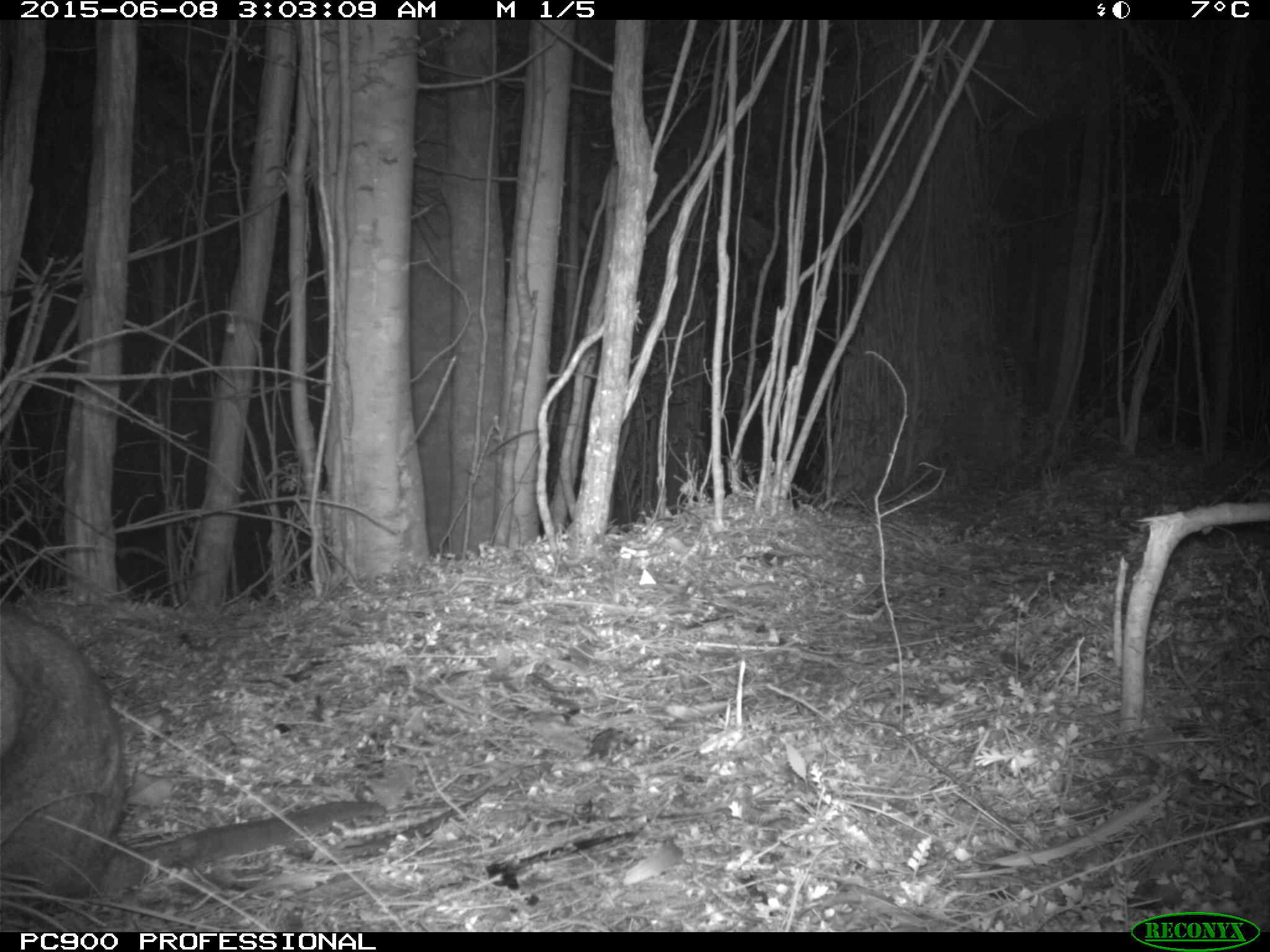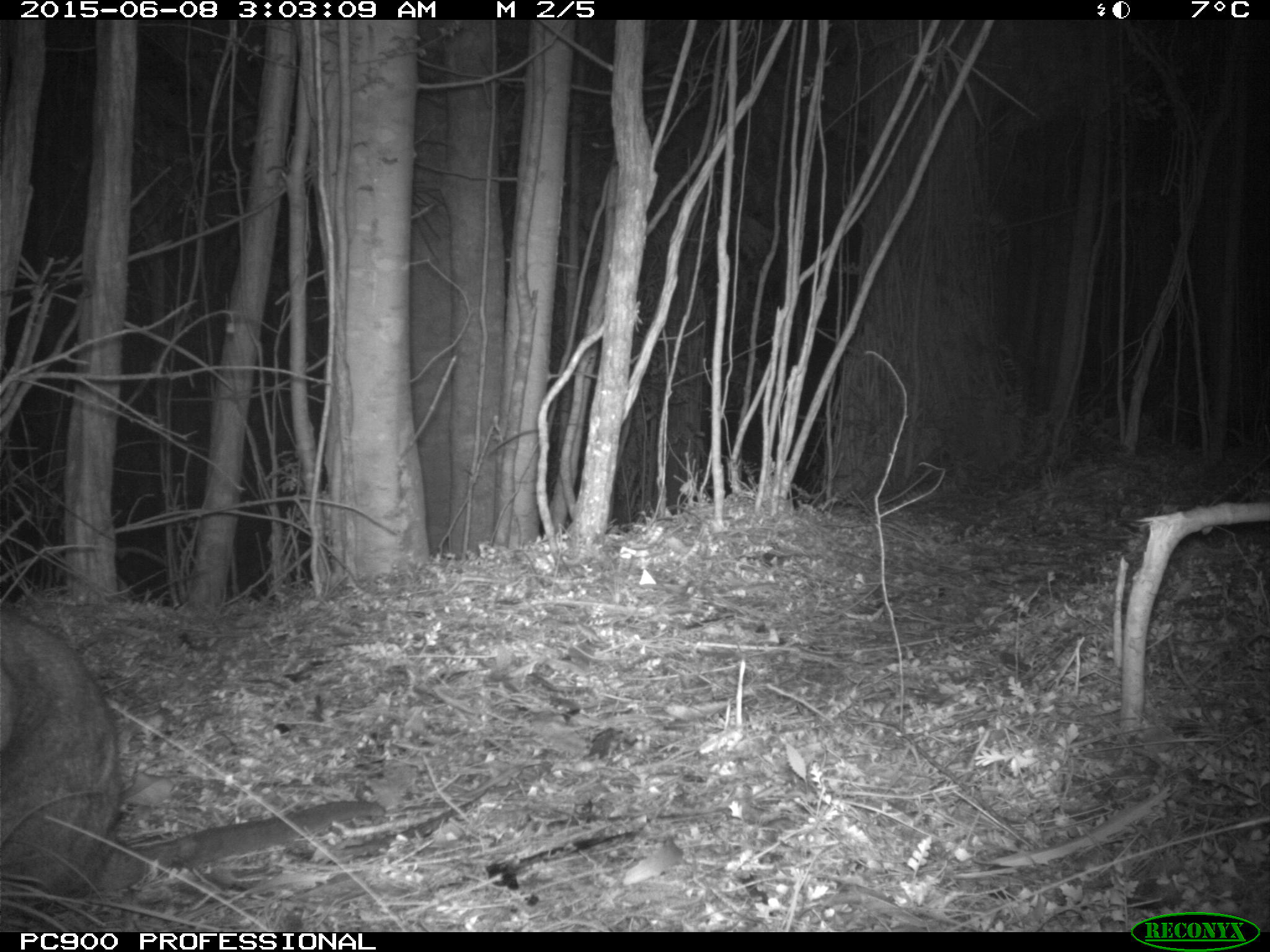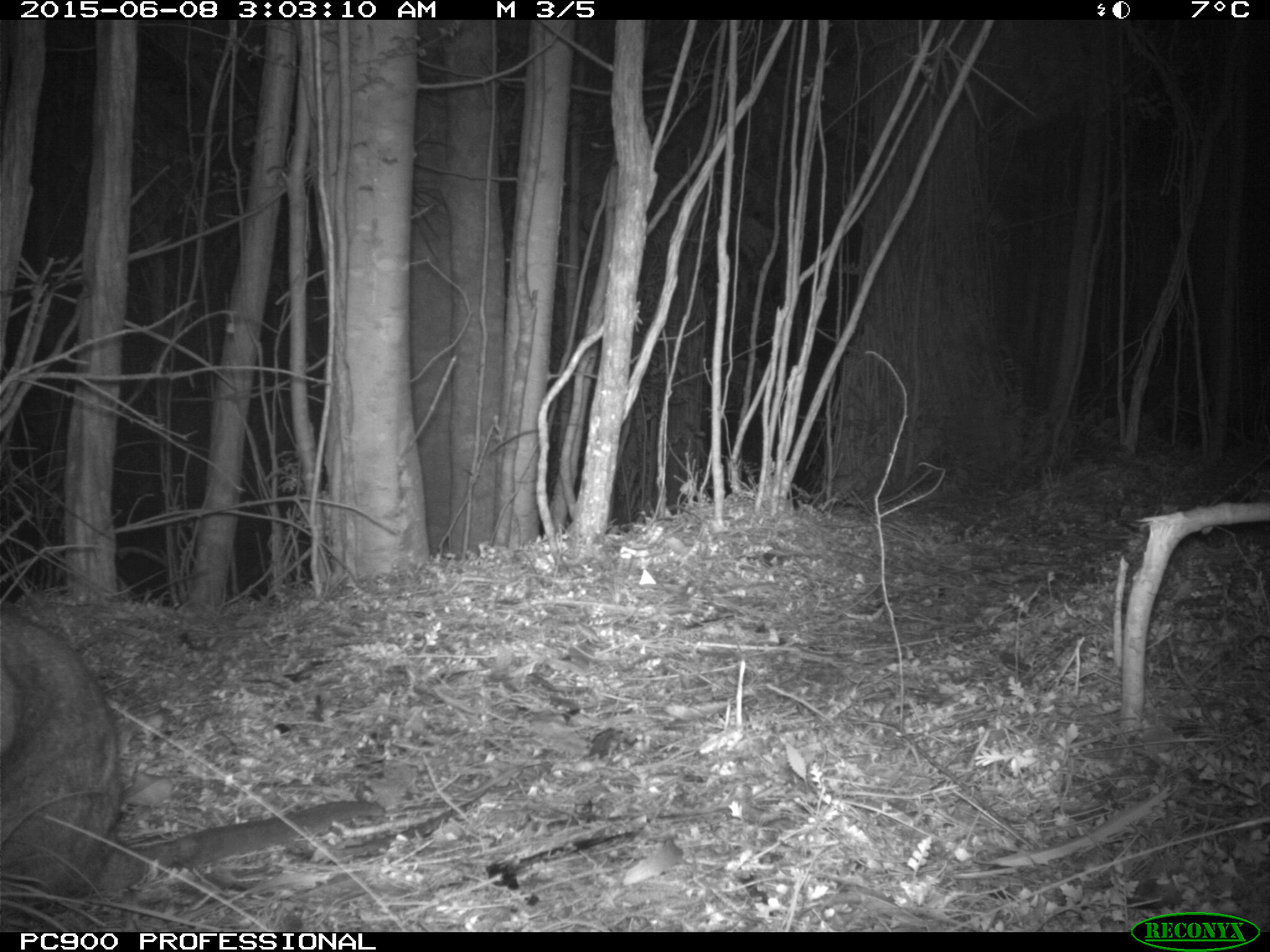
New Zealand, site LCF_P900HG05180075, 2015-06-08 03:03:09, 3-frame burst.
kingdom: Animalia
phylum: Chordata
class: Mammalia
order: Diprotodontia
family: Macropodidae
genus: Notamacropus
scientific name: Notamacropus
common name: wallaby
Wallaby (Notamacropus).